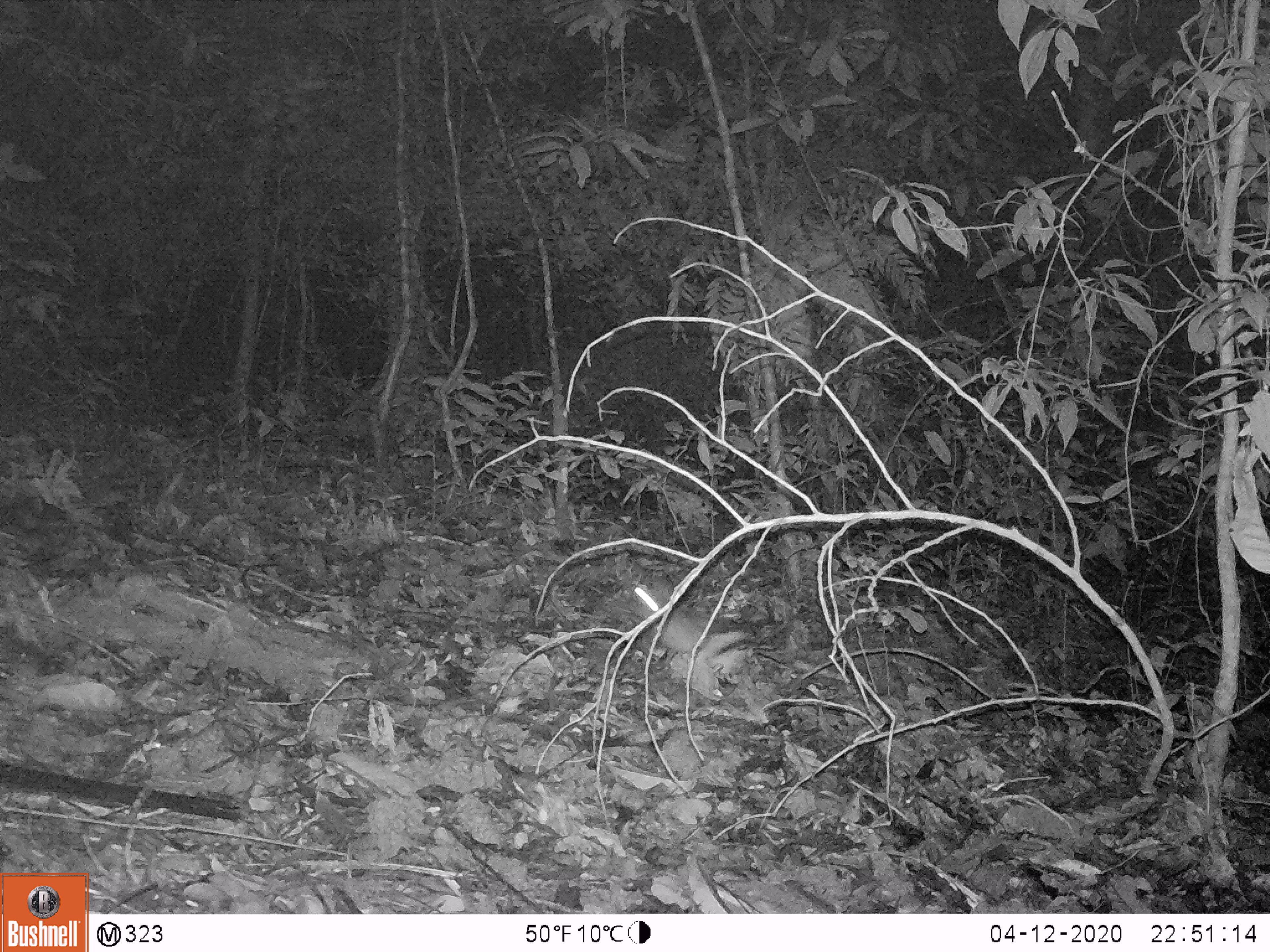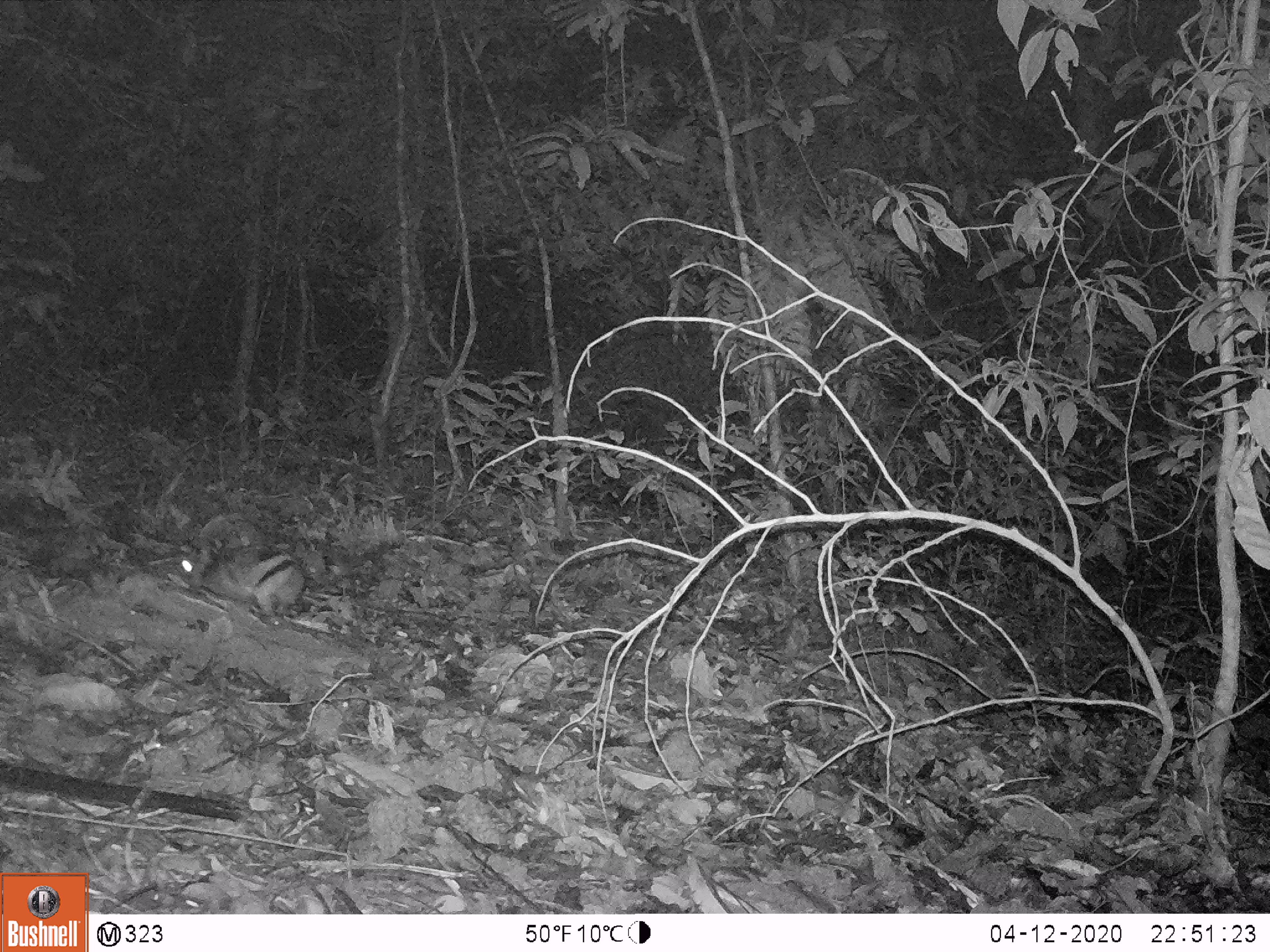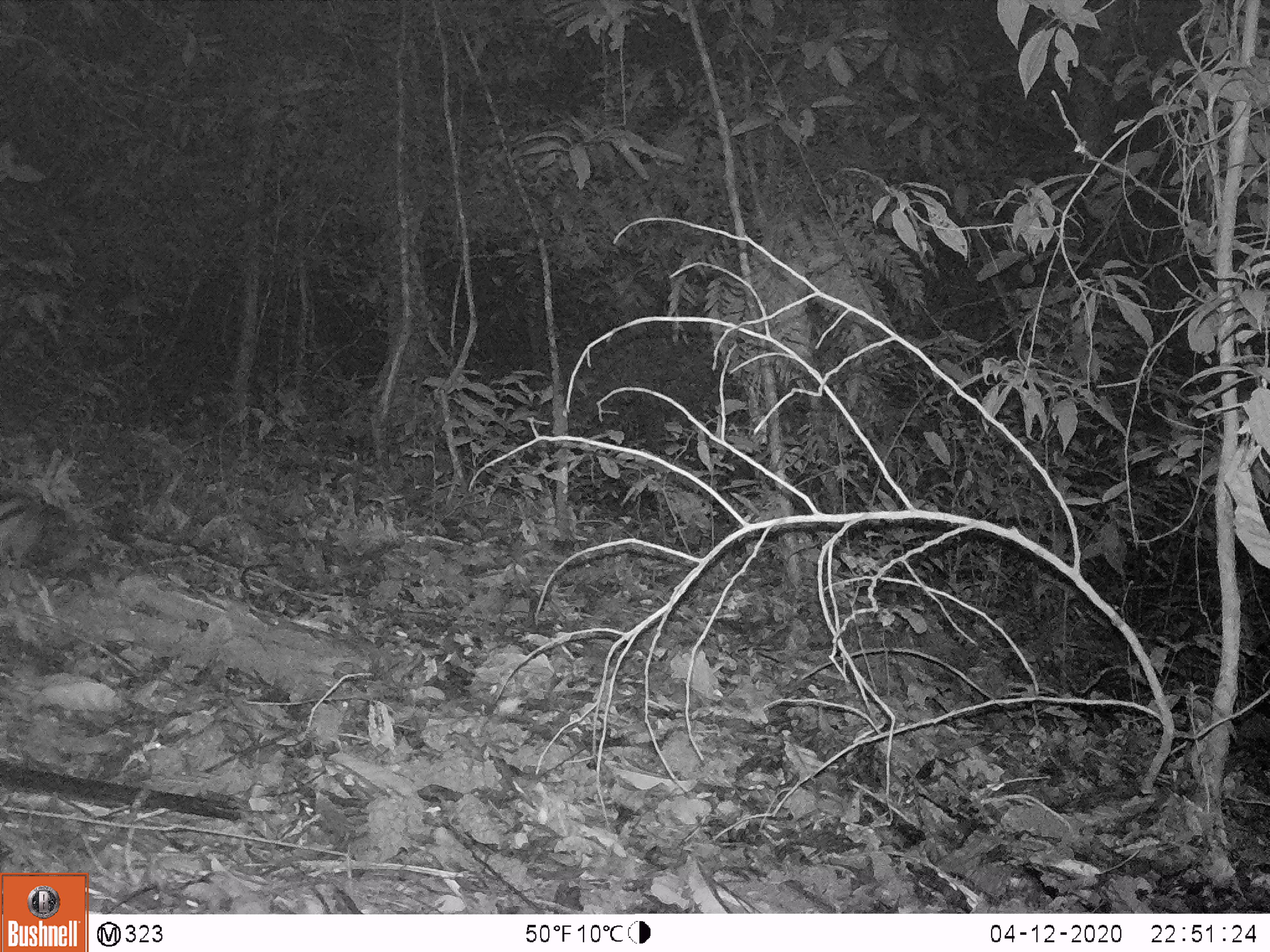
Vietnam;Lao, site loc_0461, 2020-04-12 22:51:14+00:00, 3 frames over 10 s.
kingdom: Animalia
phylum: Chordata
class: Mammalia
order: Lagomorpha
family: Leporidae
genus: Nesolagus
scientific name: Nesolagus timminsi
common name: annamite striped rabbit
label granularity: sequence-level